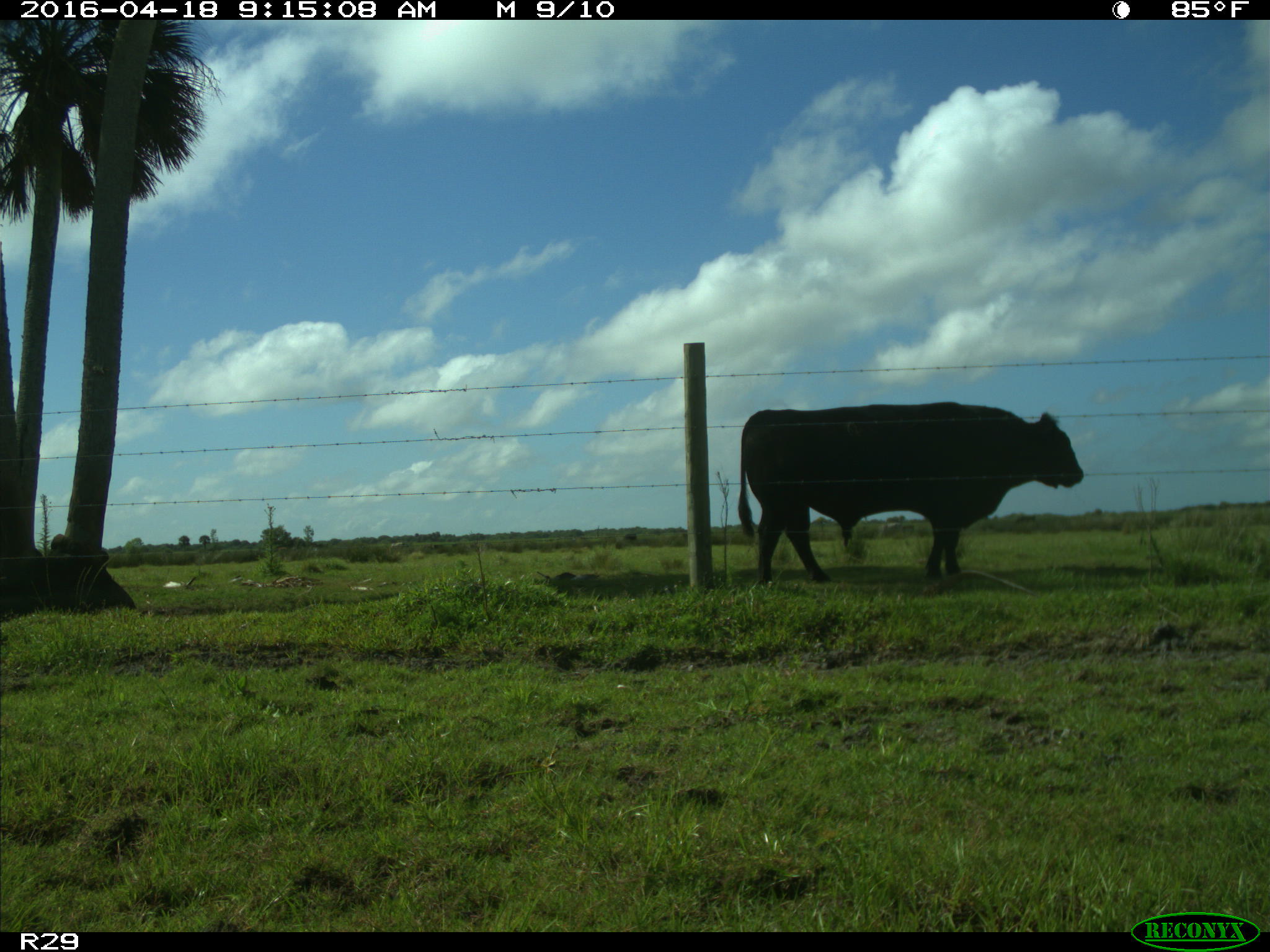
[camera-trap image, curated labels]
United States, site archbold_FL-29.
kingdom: Animalia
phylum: Chordata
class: Mammalia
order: Artiodactyla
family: Bovidae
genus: Bos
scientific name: Bos taurus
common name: domestic cow